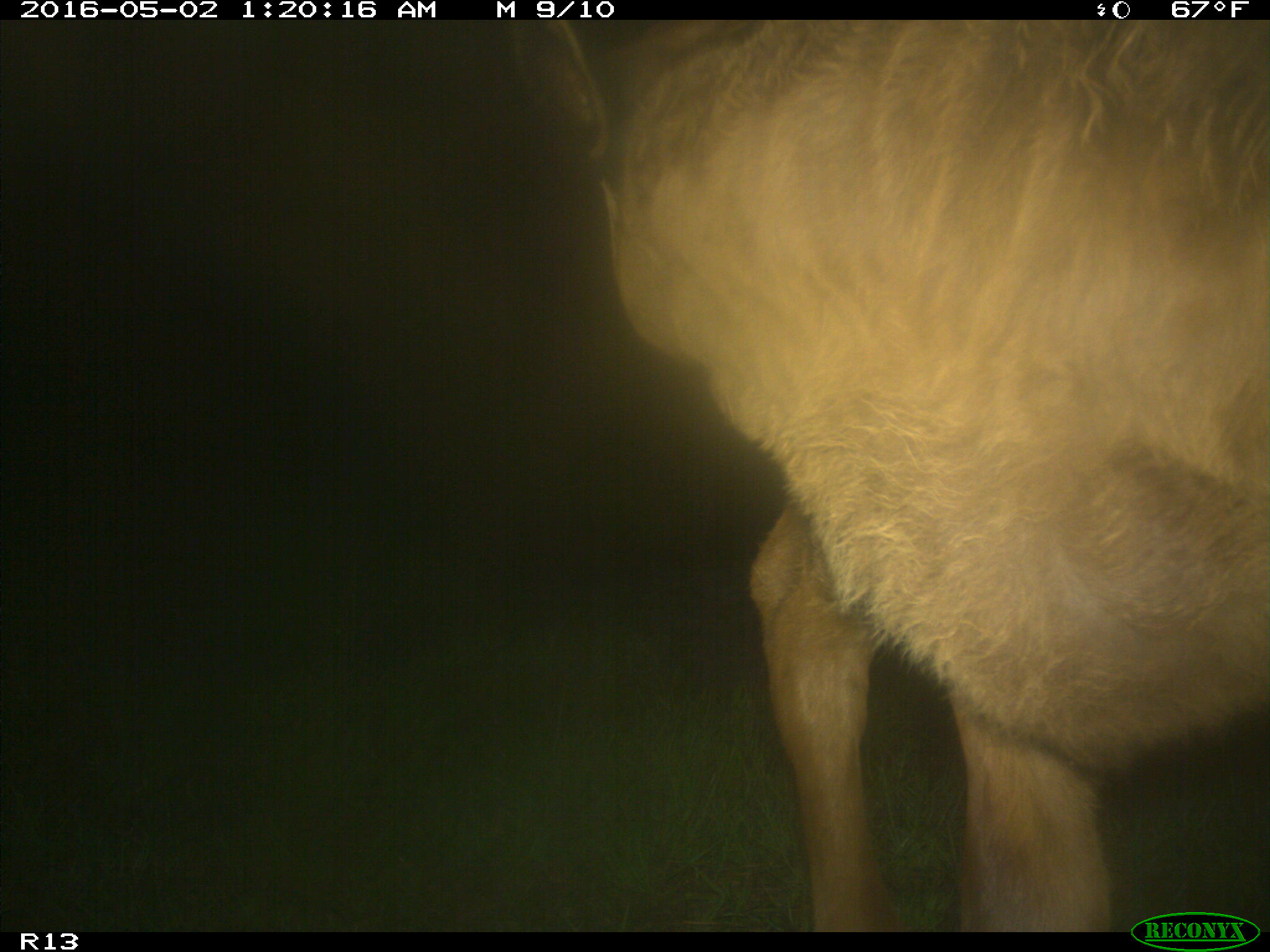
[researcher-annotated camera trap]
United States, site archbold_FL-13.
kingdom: Animalia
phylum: Chordata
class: Mammalia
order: Artiodactyla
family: Bovidae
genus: Bos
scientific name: Bos taurus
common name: domestic cow